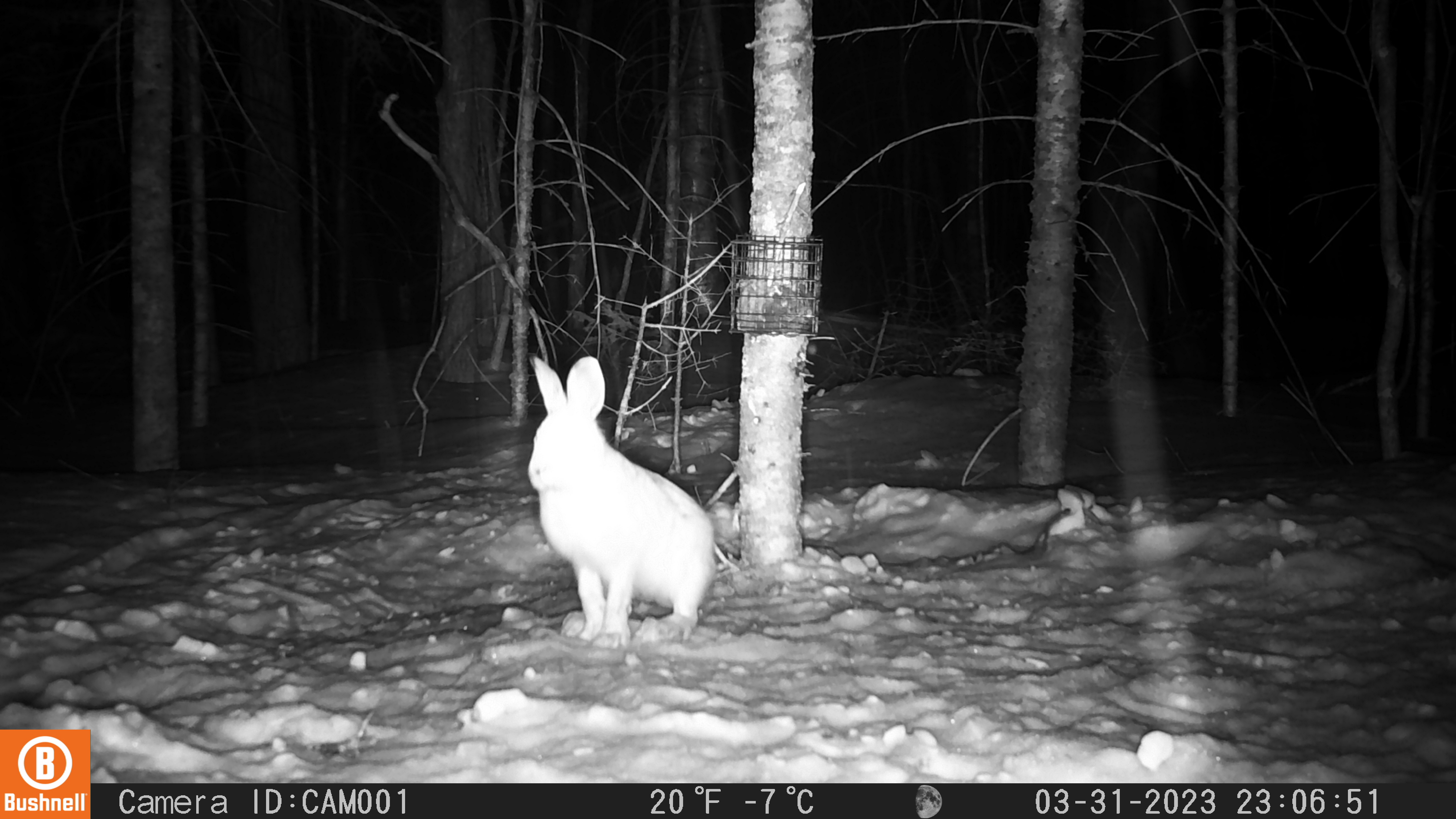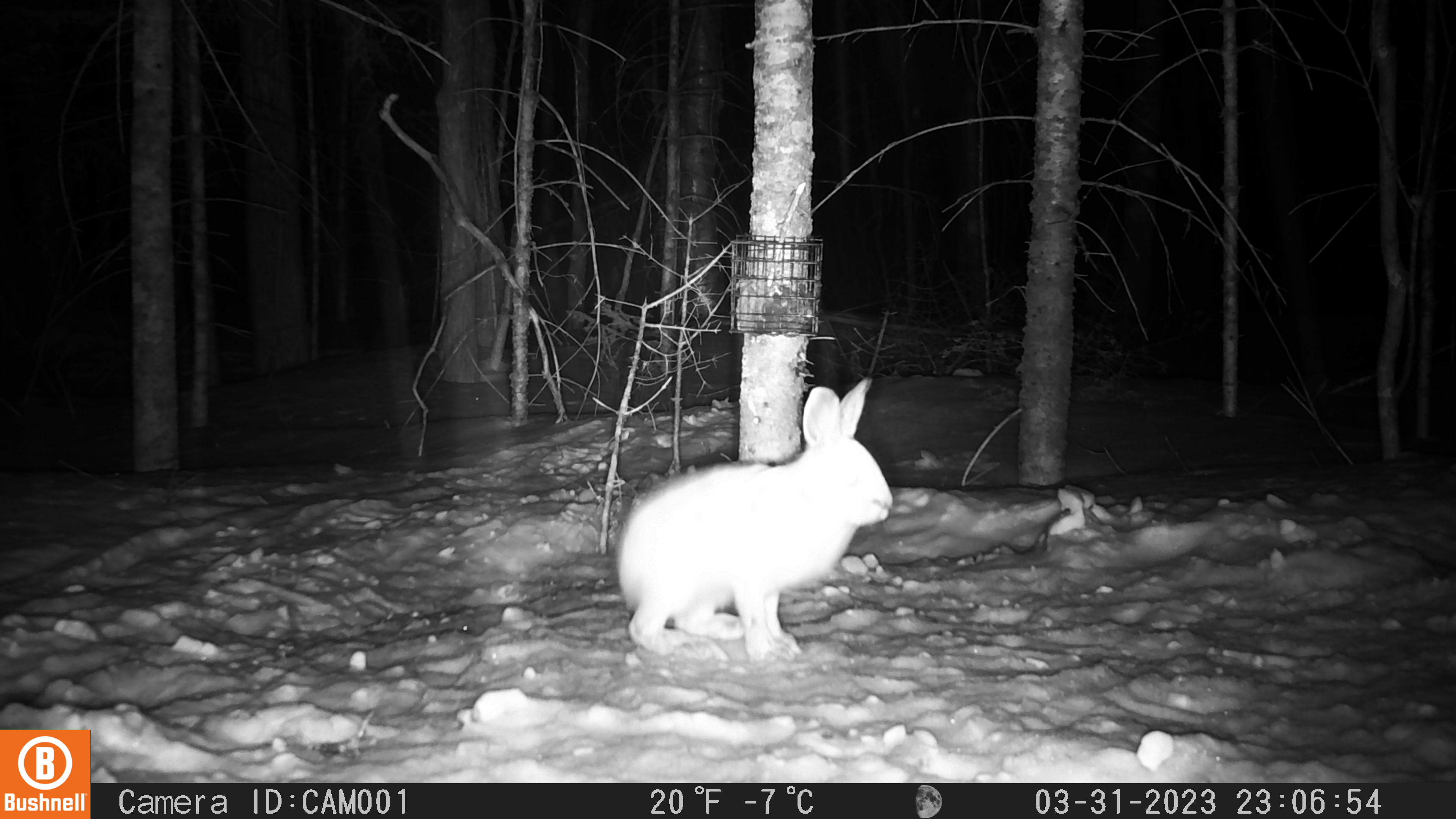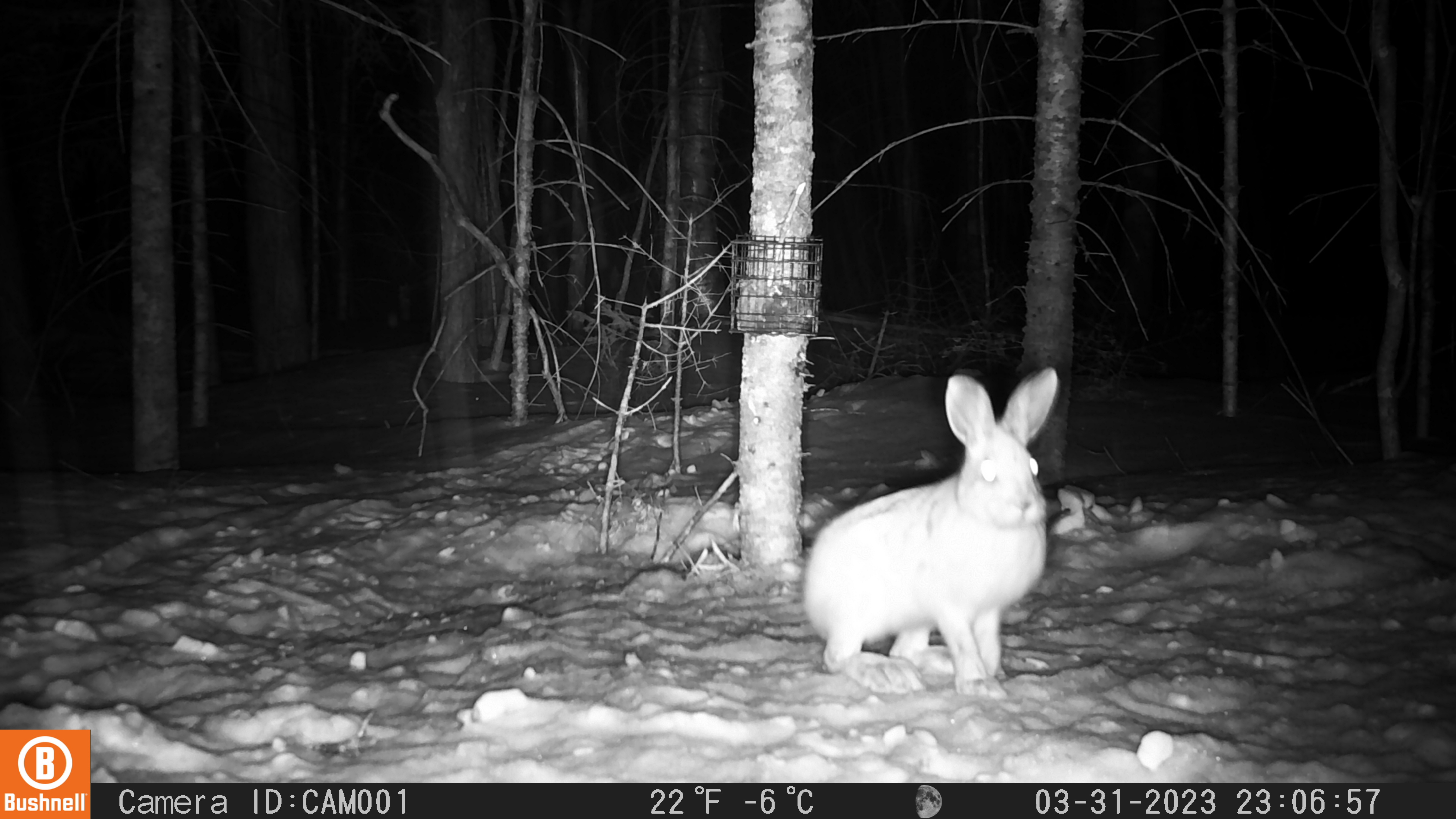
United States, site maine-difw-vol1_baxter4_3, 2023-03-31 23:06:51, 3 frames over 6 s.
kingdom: Animalia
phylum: Chordata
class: Mammalia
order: Lagomorpha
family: Leporidae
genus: Lepus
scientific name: Lepus americanus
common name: snowshoe hare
Snowshoe hare (Lepus americanus).